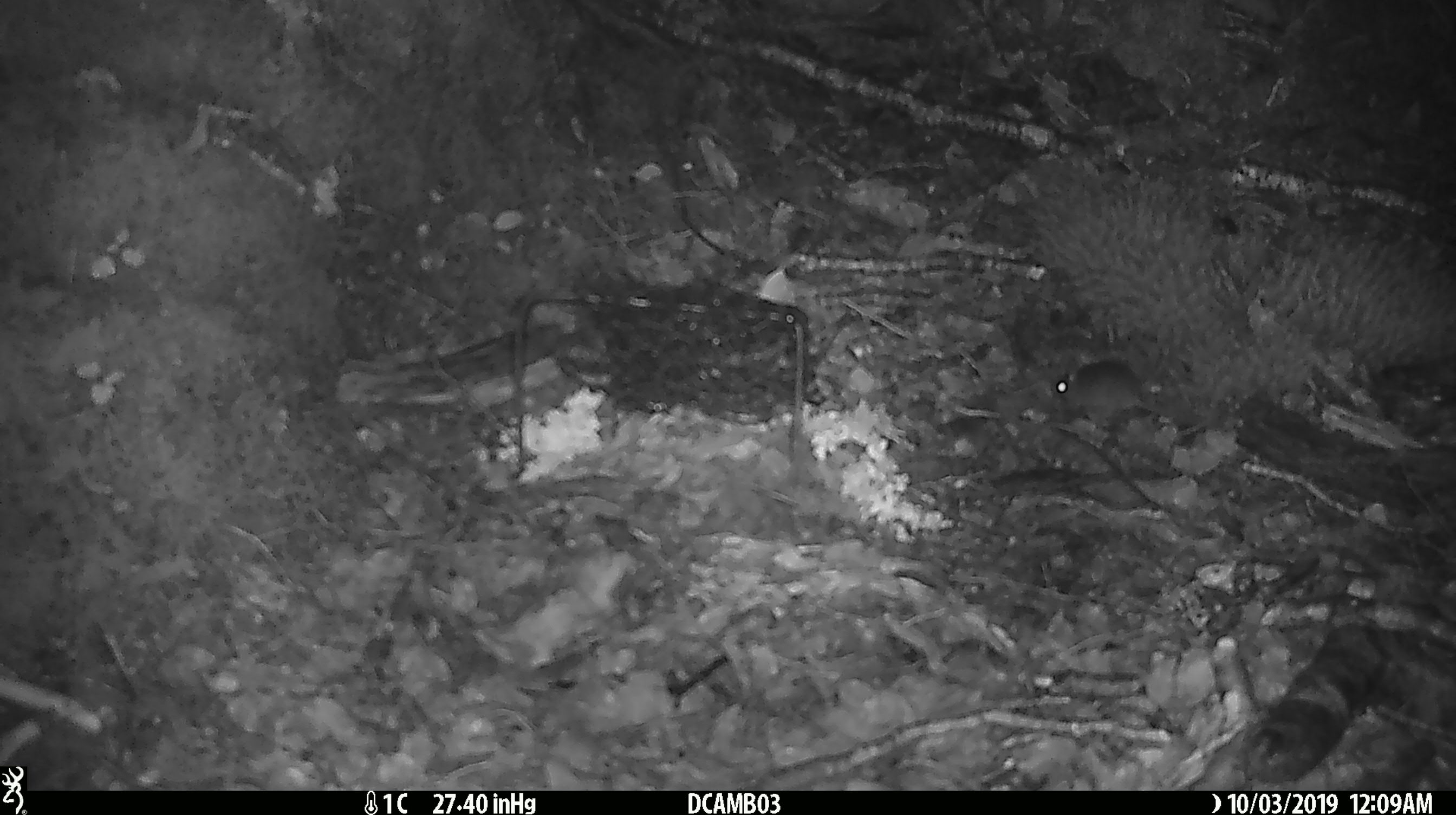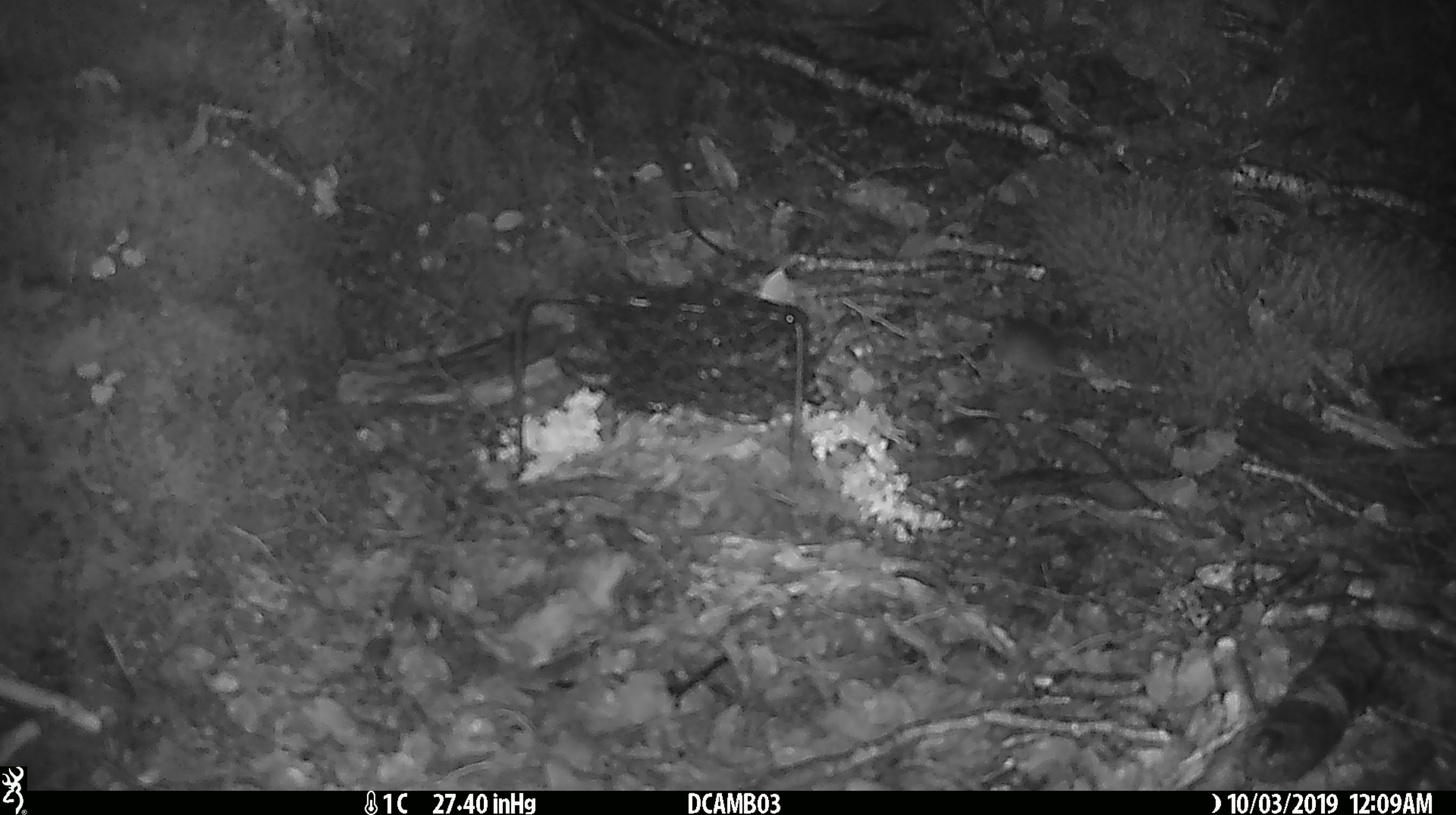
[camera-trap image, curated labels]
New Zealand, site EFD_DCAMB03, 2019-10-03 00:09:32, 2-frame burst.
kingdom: Animalia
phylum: Chordata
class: Mammalia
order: Rodentia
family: Muridae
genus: Mus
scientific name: Mus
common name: mouse